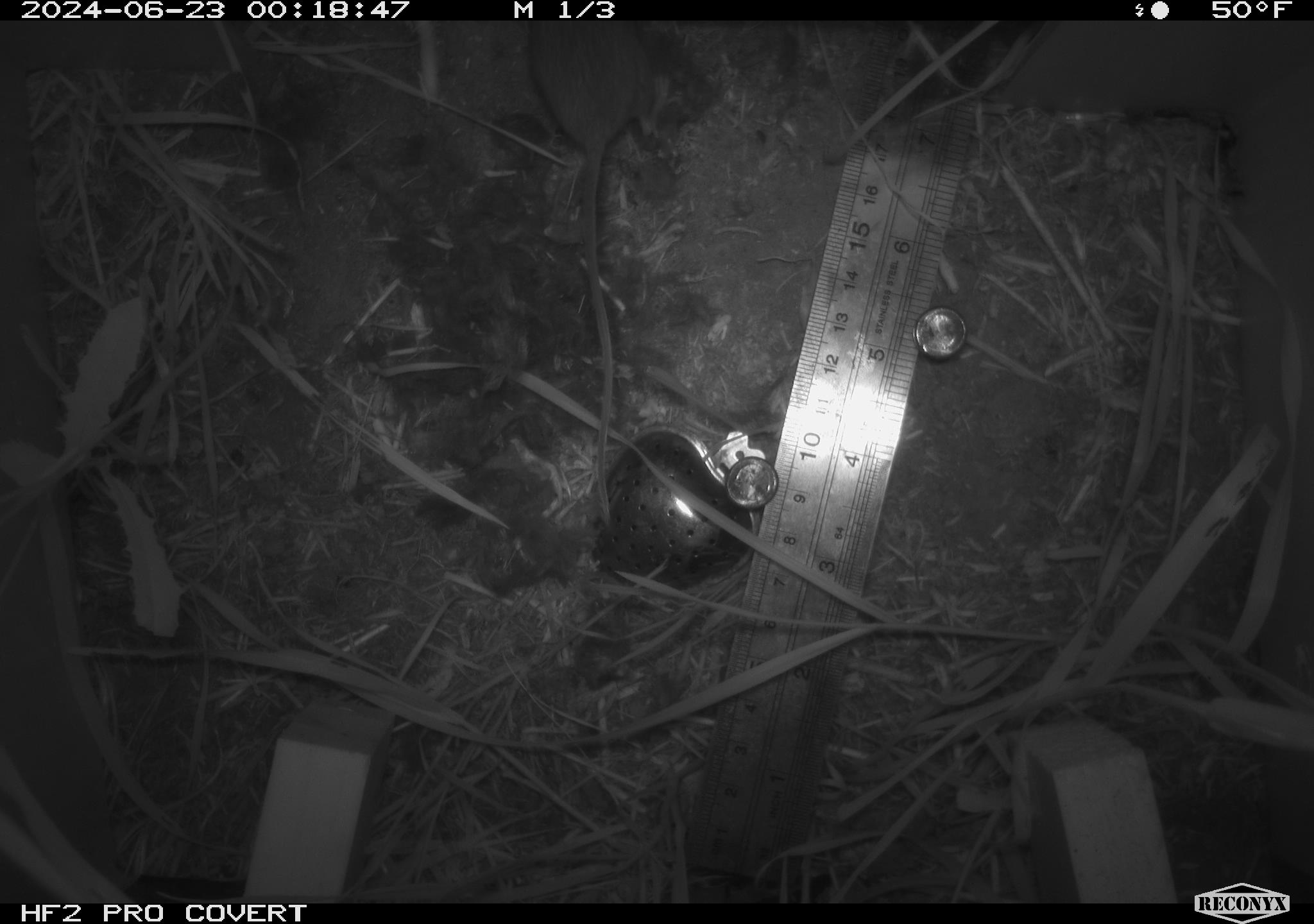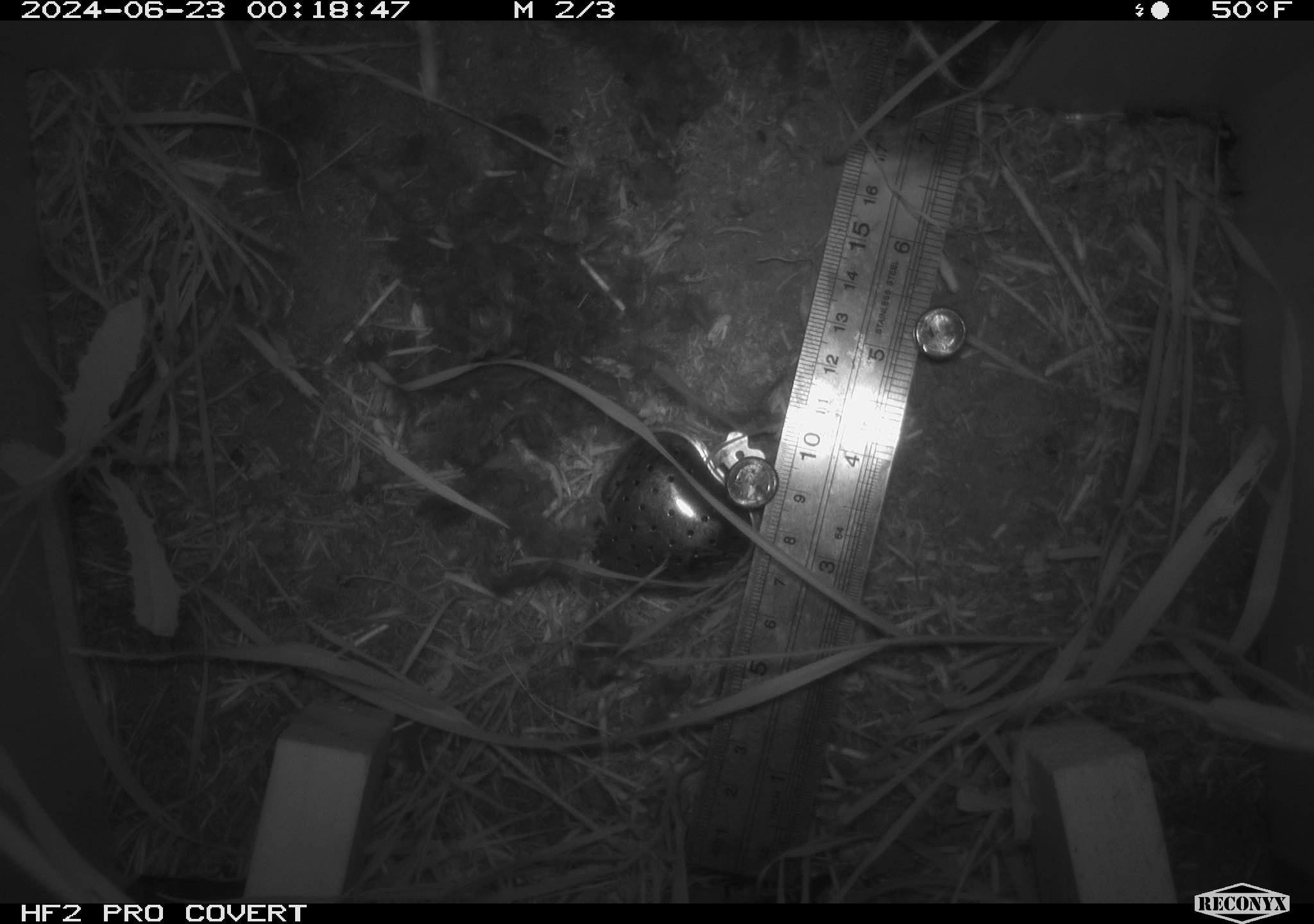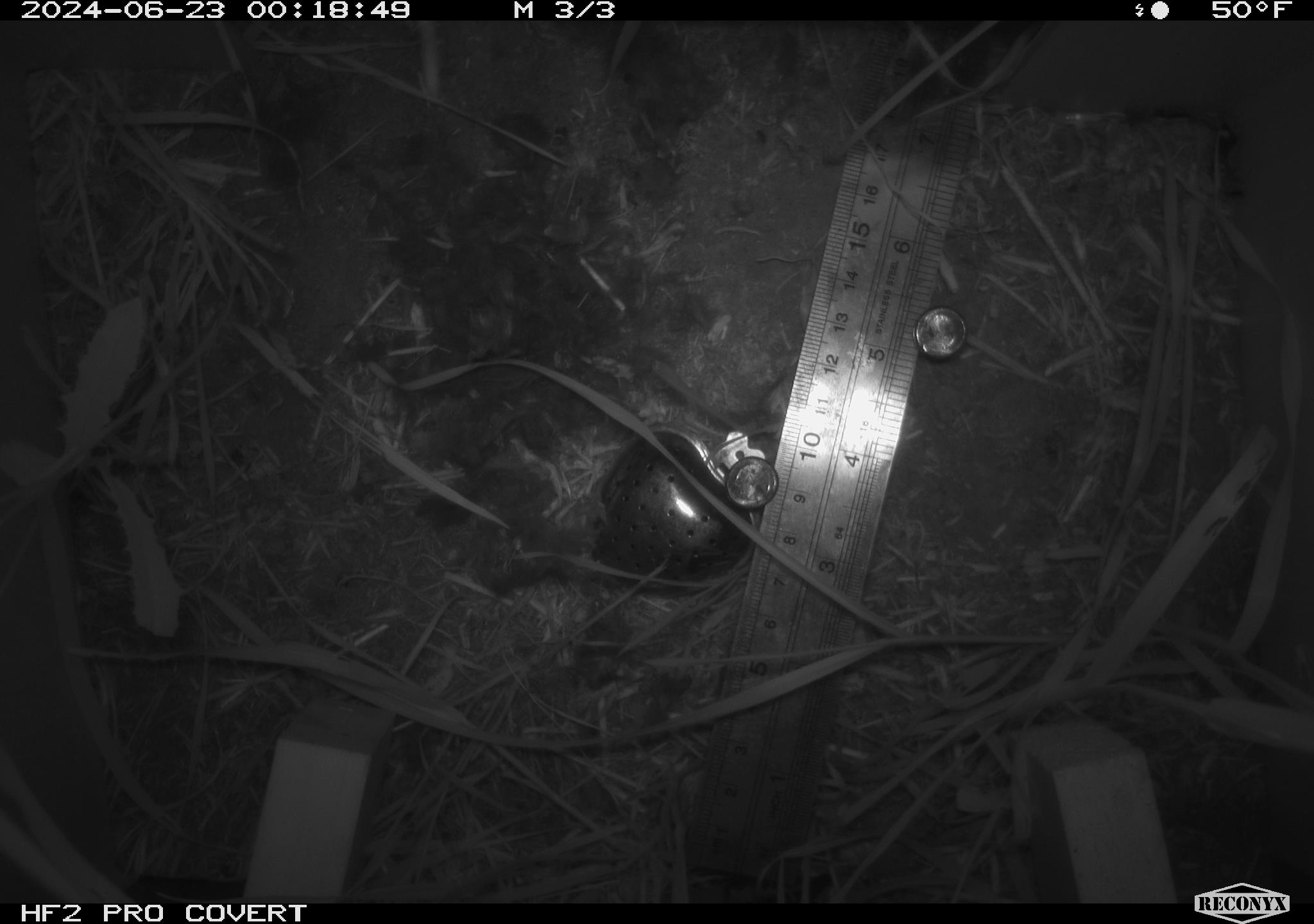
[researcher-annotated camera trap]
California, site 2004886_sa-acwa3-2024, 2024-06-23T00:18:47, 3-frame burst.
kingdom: Animalia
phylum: Chordata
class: Mammalia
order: Rodentia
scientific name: Rodentia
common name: mouse species